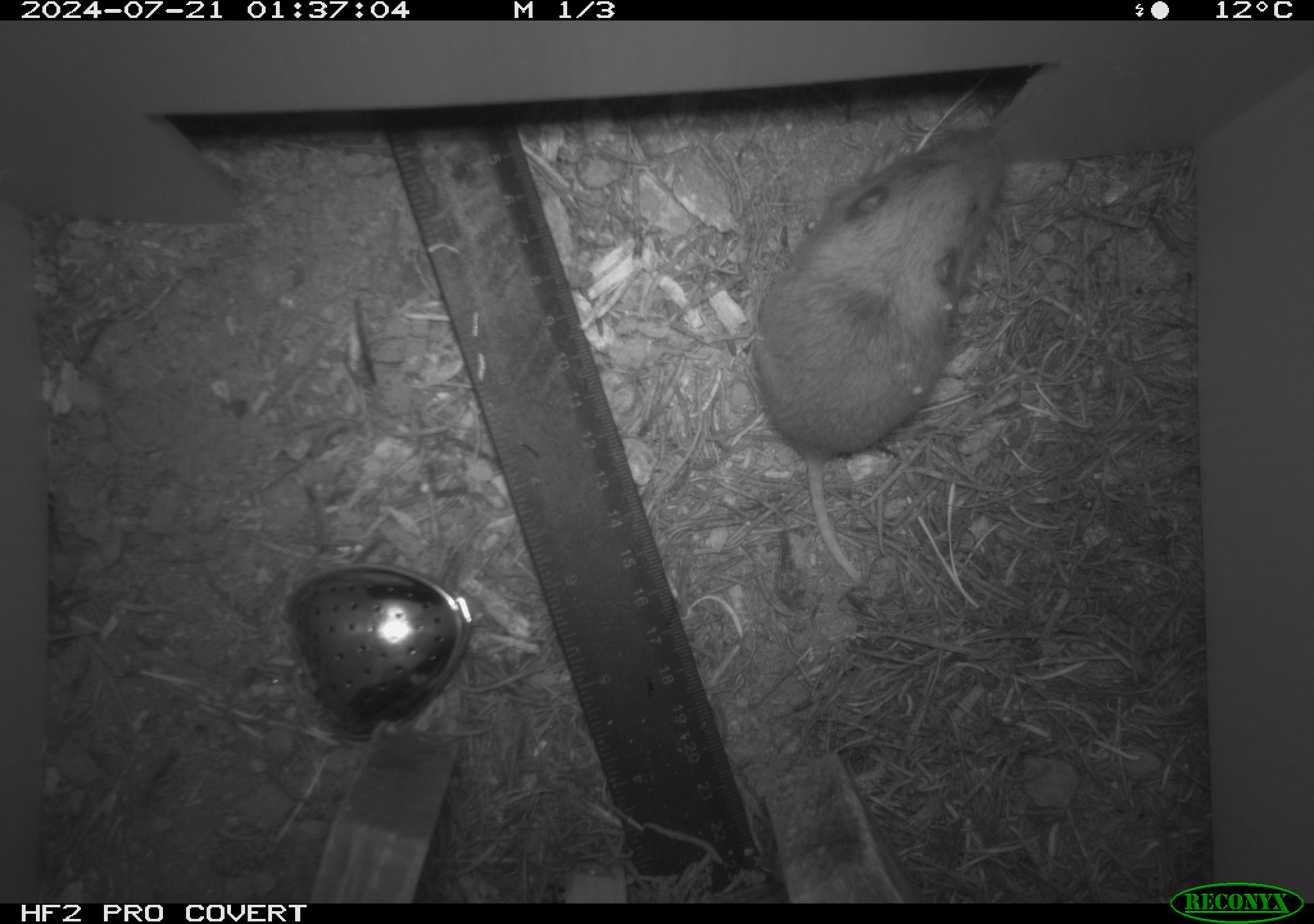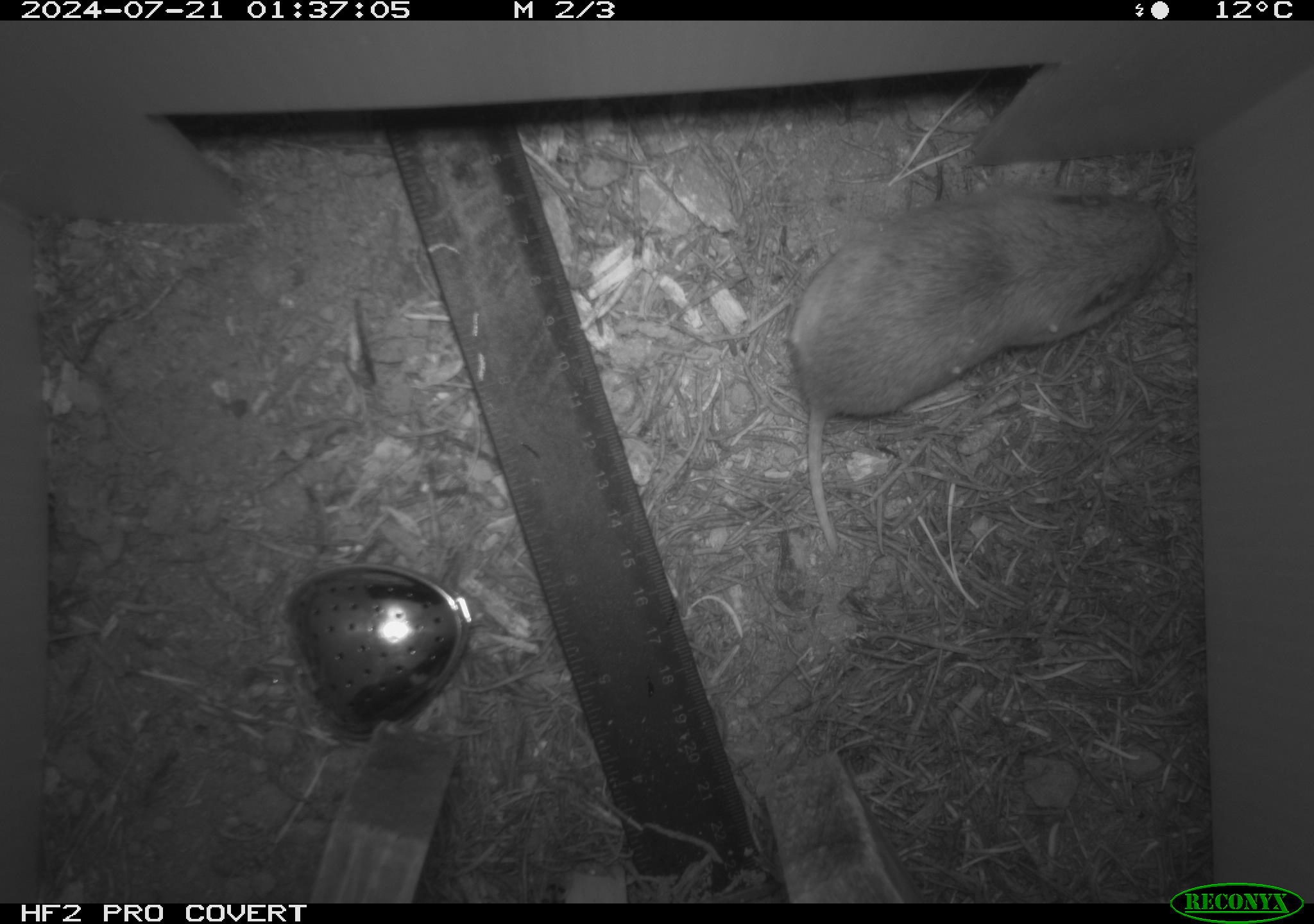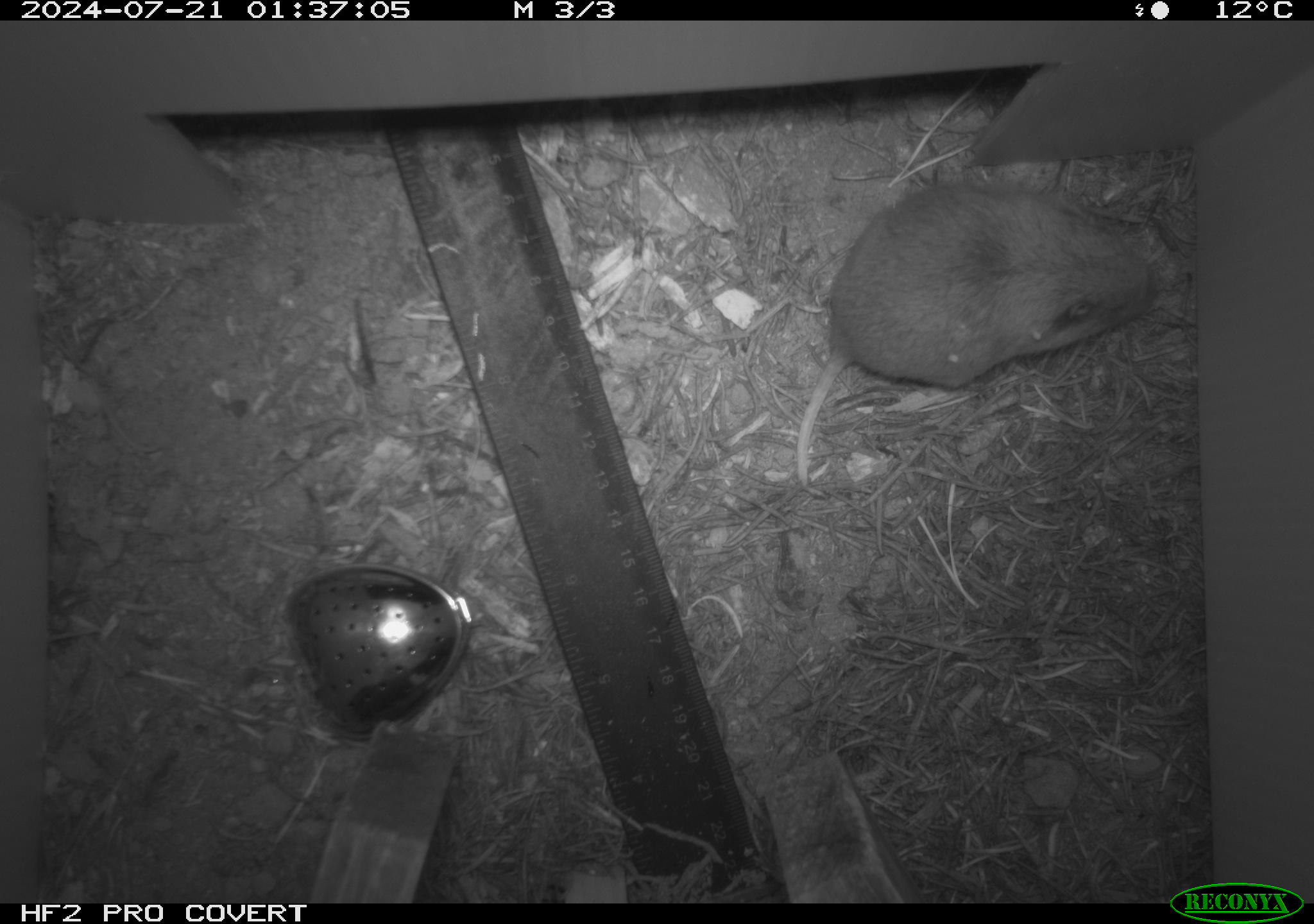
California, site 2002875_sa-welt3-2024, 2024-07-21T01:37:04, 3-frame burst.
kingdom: Animalia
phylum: Chordata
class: Mammalia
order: Rodentia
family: Geomyidae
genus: Thomomys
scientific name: Thomomys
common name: smooth-toothed pocket gophers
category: thomomys species